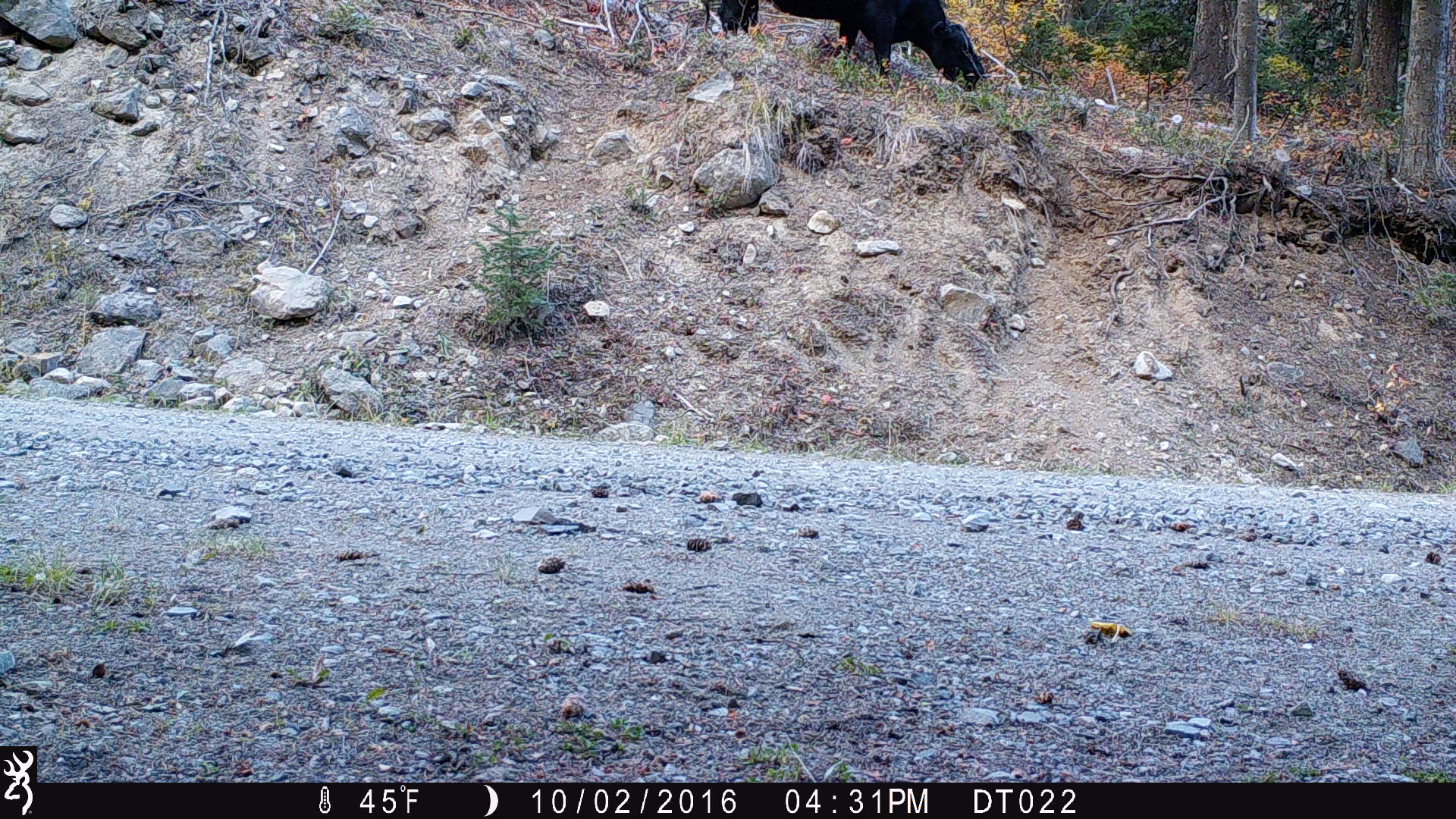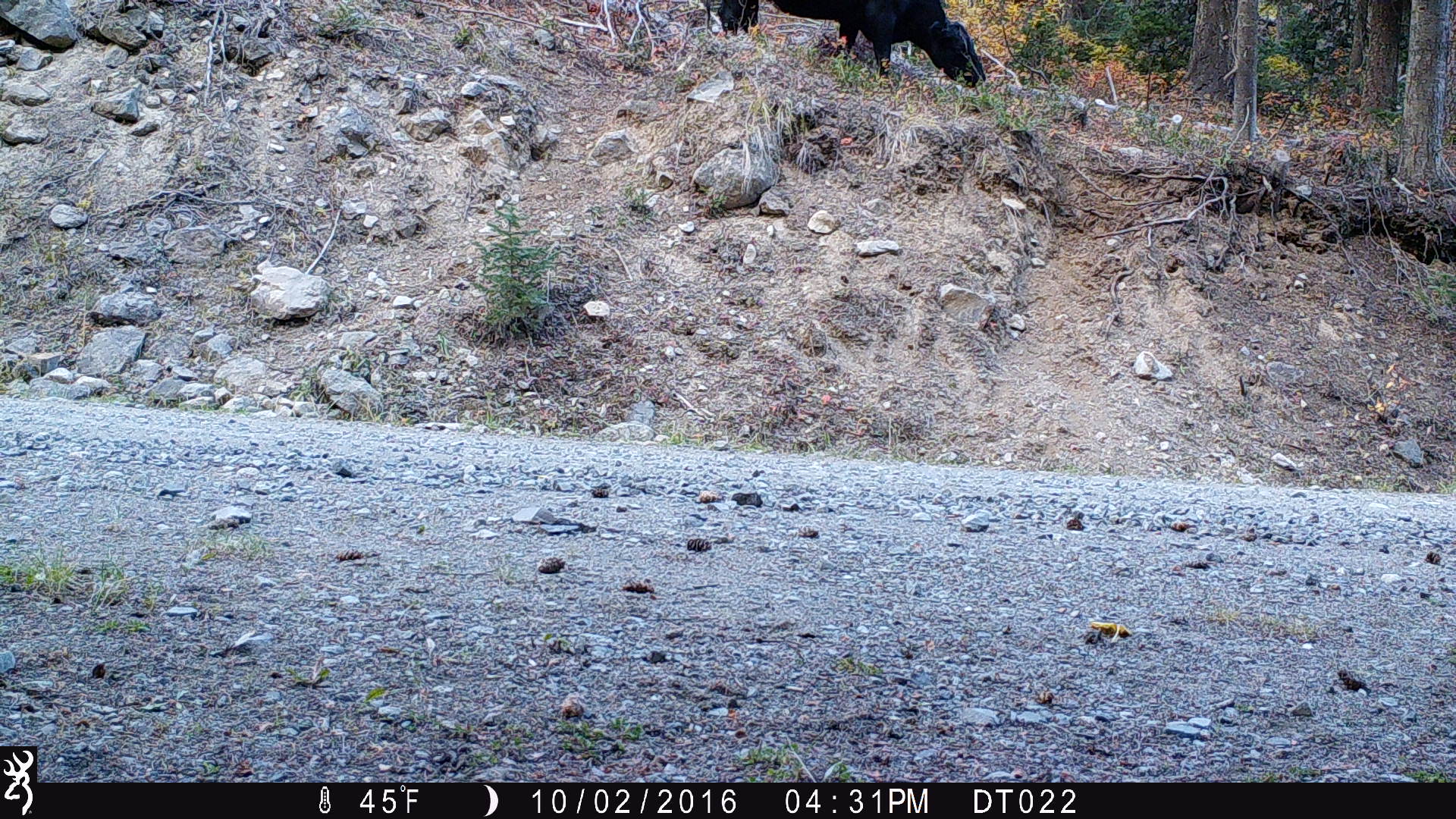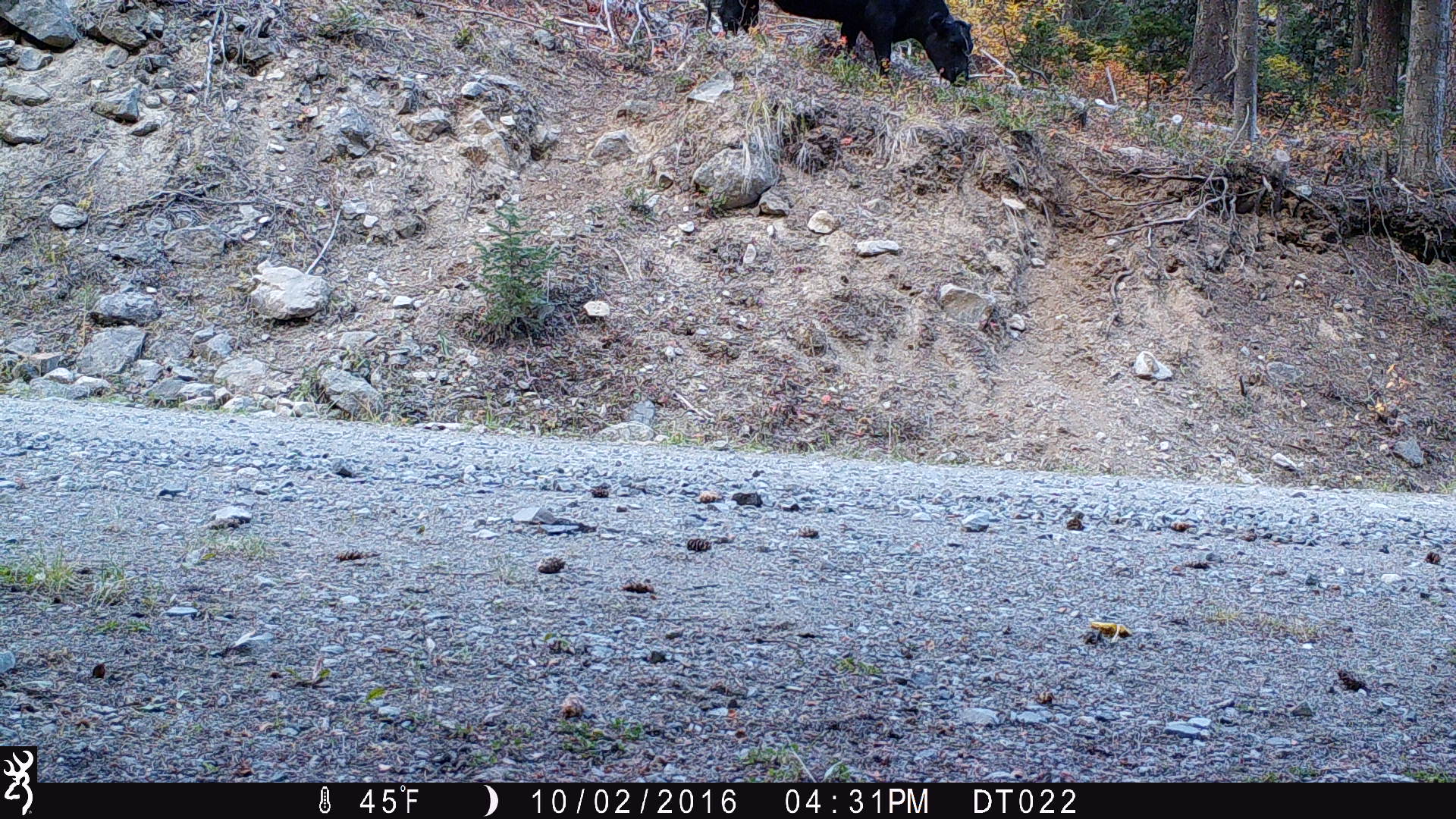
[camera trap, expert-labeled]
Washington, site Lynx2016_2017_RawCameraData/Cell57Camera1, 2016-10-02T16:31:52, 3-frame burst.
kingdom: Animalia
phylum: Chordata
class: Mammalia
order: Artiodactyla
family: Bovidae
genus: Bos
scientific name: Bos taurus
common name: domestic cattle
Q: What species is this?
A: Domestic cattle (Bos taurus).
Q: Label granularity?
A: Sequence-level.